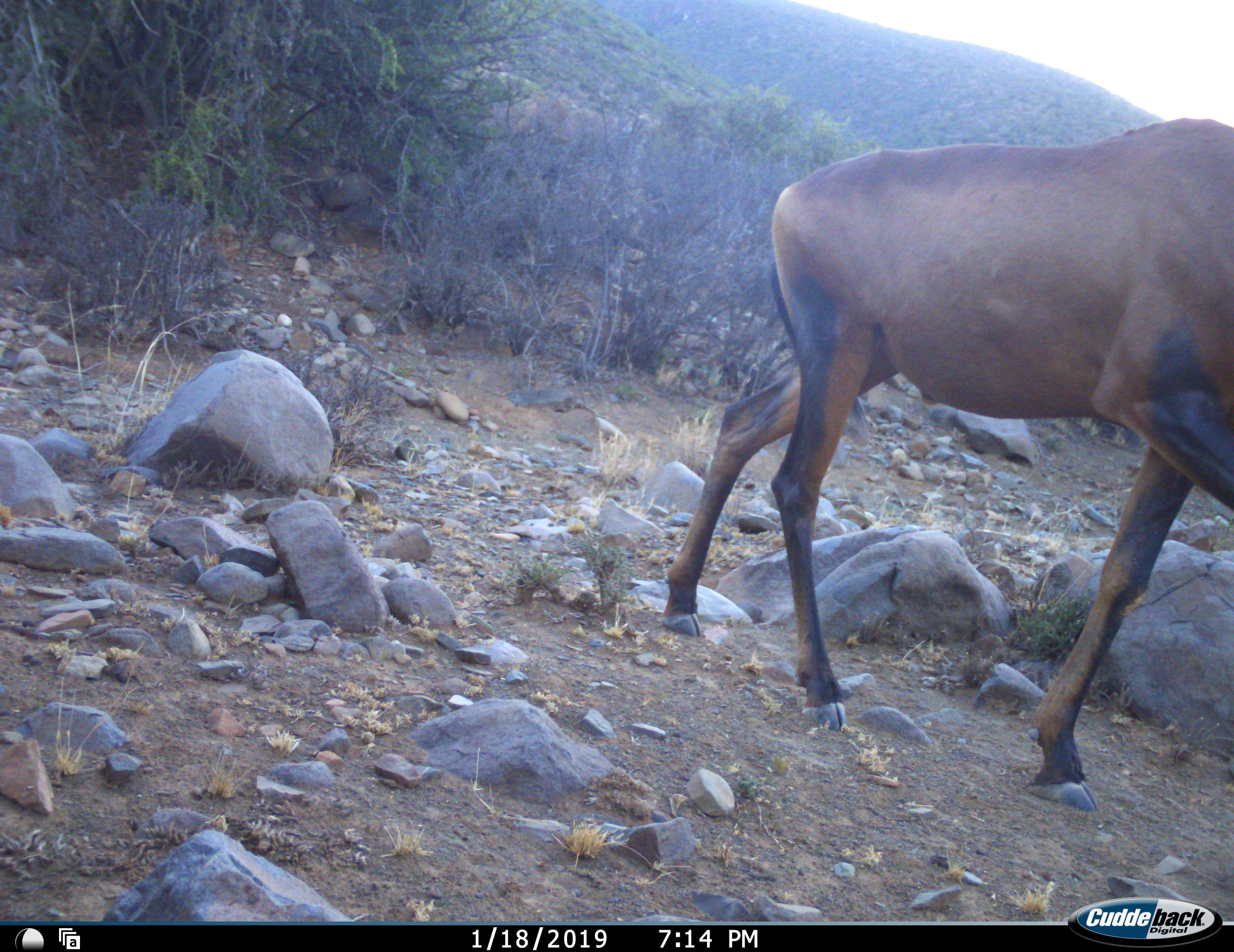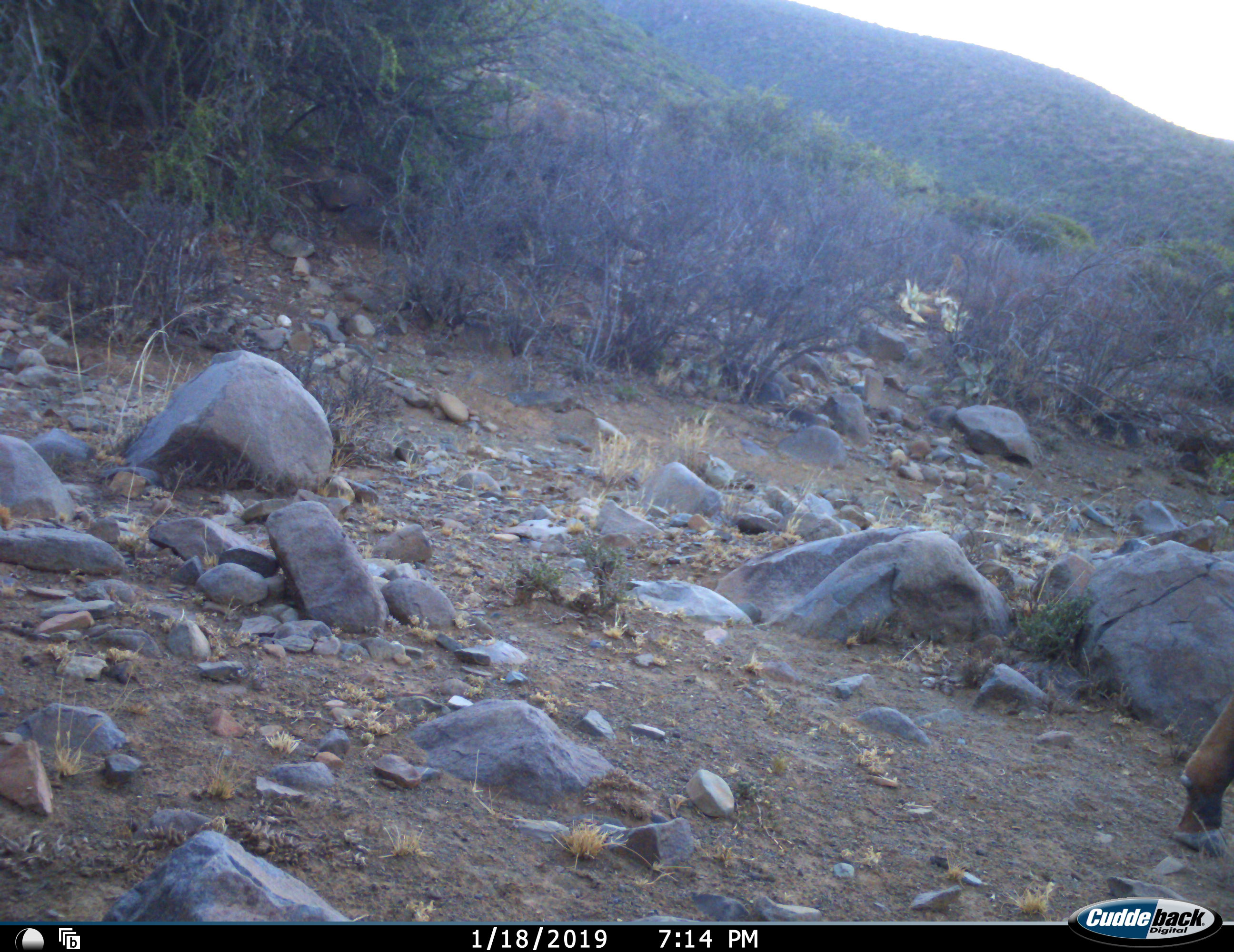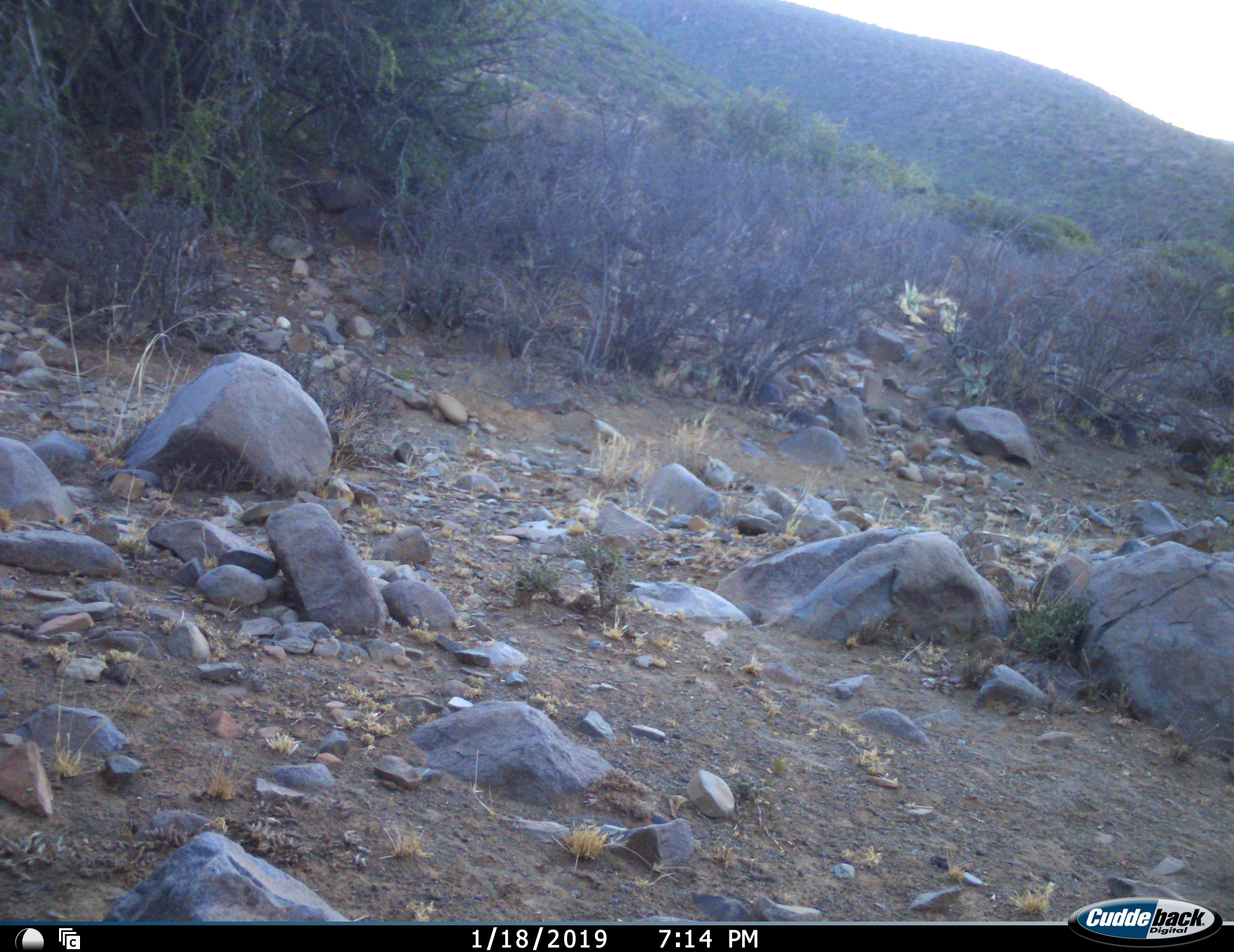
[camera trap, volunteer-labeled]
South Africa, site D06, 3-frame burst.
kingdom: Animalia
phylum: Chordata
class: Mammalia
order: Artiodactyla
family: Bovidae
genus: Alcelaphus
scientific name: Alcelaphus buselaphus caama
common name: red hartebeest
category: hartebeestred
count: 1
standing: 12%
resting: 0%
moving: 100%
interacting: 0%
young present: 0%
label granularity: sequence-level